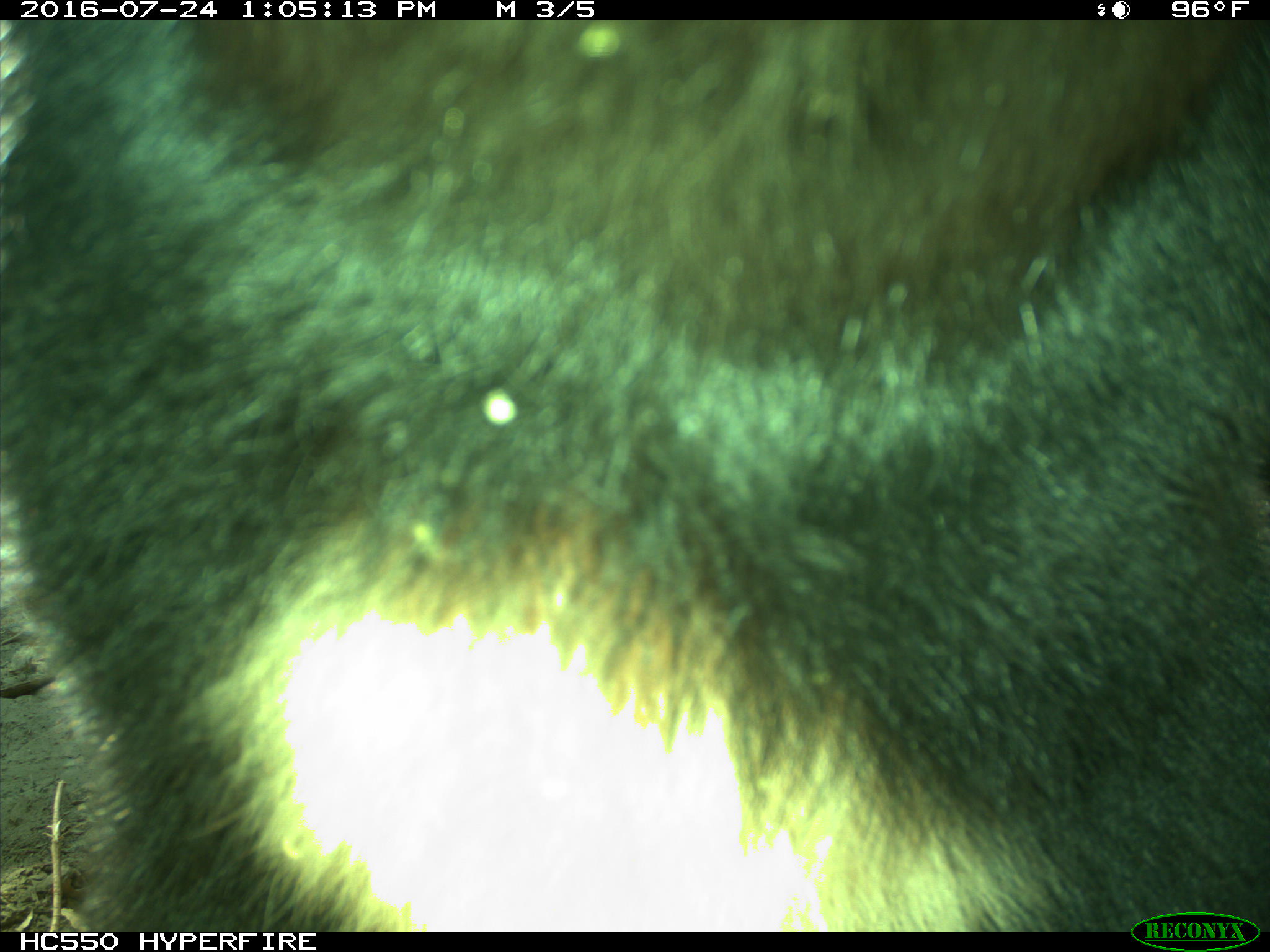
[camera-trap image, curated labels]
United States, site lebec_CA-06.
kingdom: Animalia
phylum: Chordata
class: Mammalia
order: Carnivora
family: Ursidae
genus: Ursus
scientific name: Ursus americanus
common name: american black bear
Ursus americanus (american black bear).